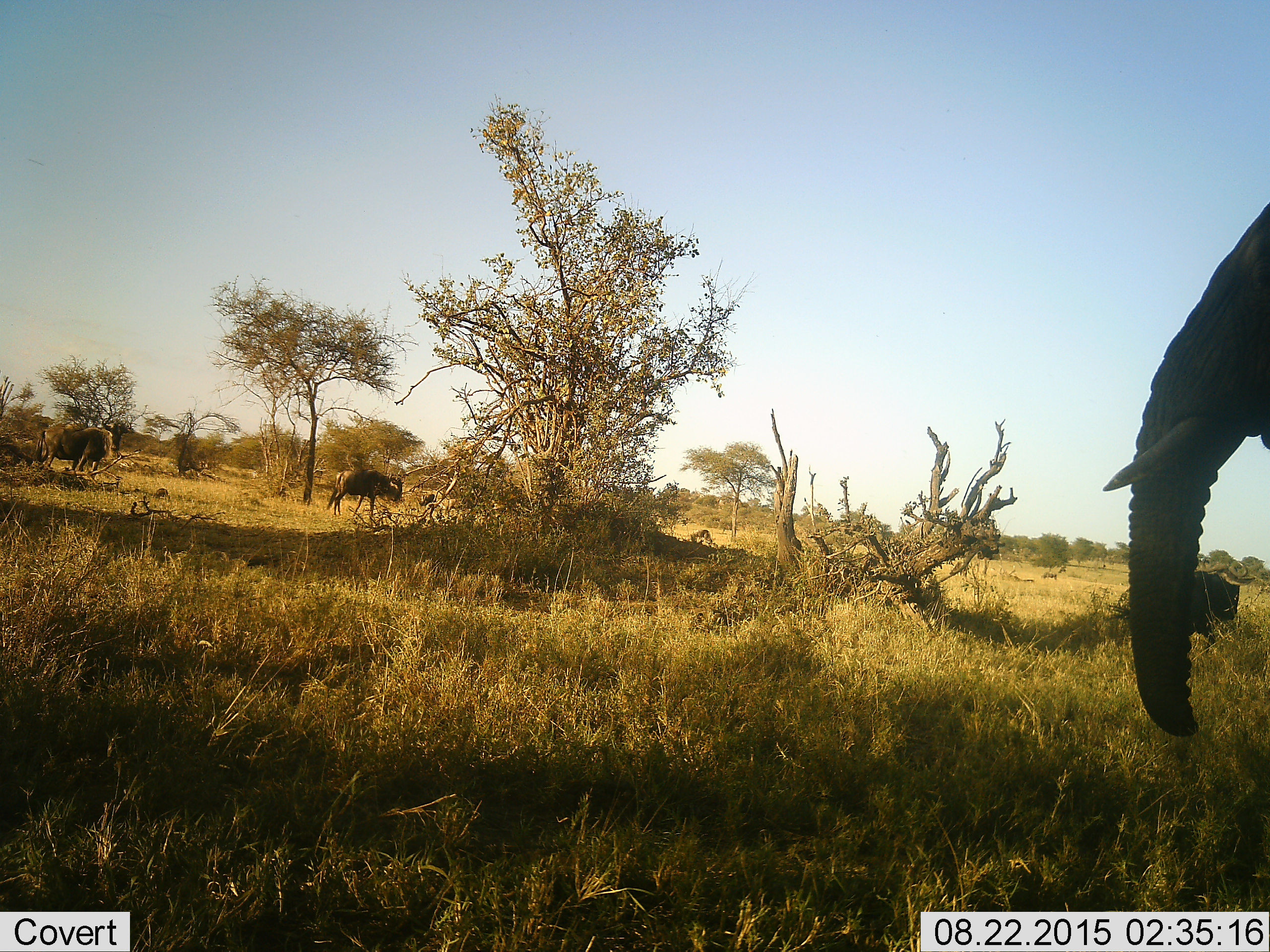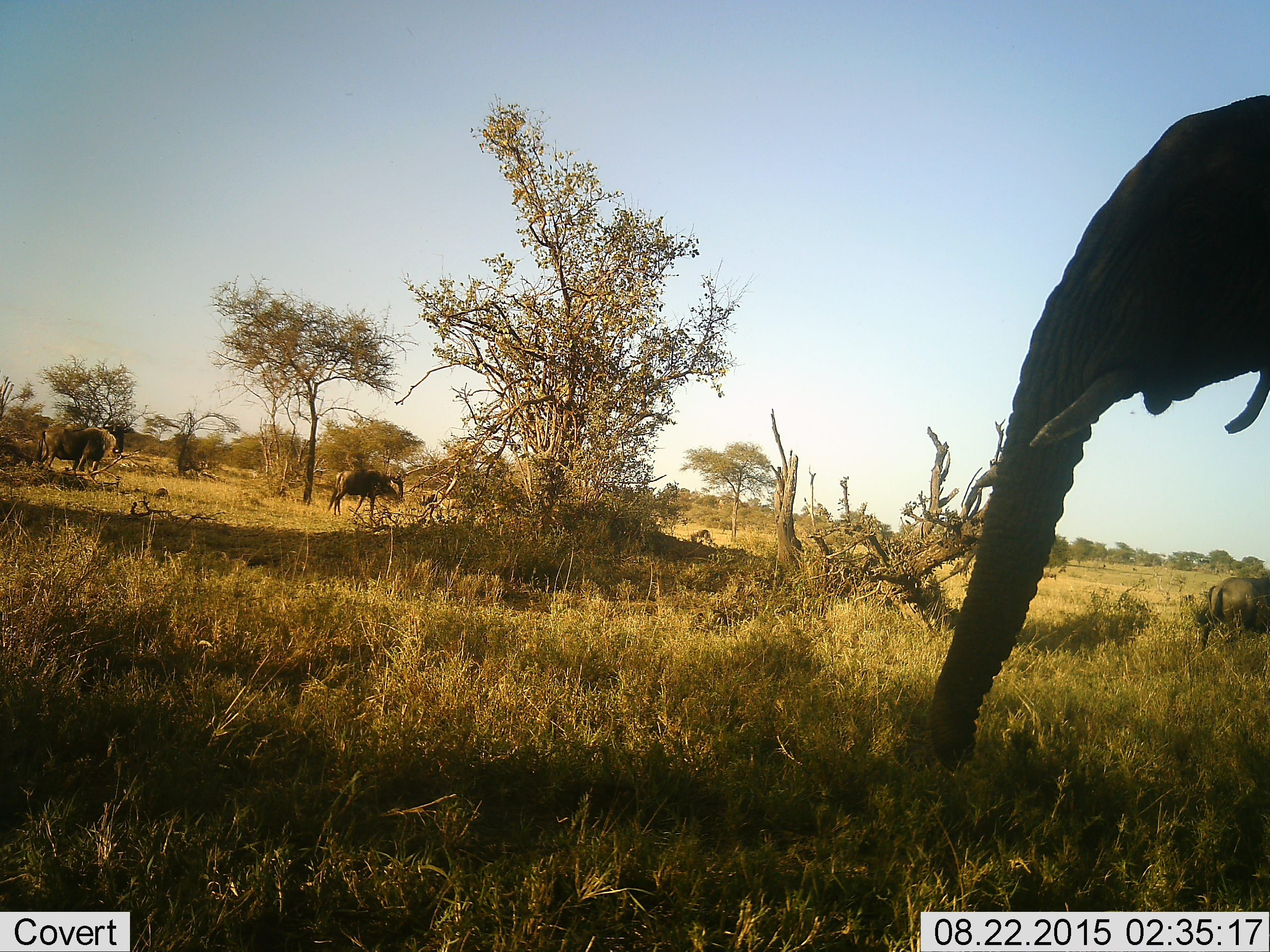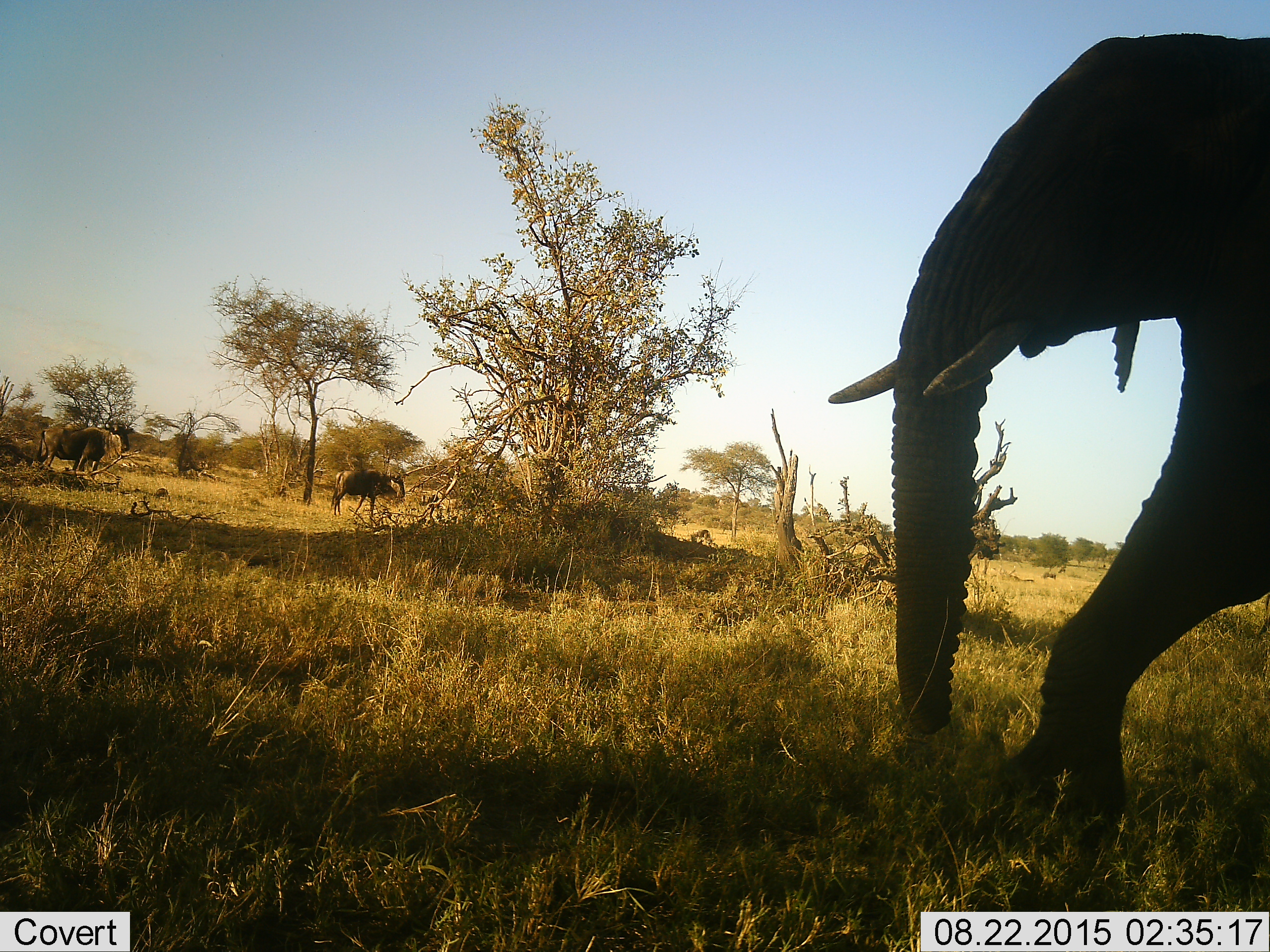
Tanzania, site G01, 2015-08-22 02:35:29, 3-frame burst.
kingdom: Animalia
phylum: Chordata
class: Mammalia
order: Proboscidea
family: Elephantidae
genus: Loxodonta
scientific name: Loxodonta africana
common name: african bush elephant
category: elephant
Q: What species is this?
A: Elephant (african bush elephant) (Loxodonta africana).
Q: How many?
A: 1.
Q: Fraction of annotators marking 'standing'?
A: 37%.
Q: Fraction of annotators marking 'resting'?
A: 0%.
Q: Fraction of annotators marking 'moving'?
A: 63%.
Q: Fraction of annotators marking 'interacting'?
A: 0%.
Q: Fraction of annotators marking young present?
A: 0%.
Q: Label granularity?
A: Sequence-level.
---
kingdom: Animalia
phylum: Chordata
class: Mammalia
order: Artiodactyla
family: Bovidae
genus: Connochaetes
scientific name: Connochaetes taurinus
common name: blue wildebeest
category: wildebeest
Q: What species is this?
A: Wildebeest (blue wildebeest) (Connochaetes taurinus).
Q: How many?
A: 3.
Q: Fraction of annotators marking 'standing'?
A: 80%.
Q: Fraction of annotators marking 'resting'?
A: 13%.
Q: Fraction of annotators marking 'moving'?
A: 47%.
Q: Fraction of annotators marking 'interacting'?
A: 0%.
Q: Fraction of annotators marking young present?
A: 7%.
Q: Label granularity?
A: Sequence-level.